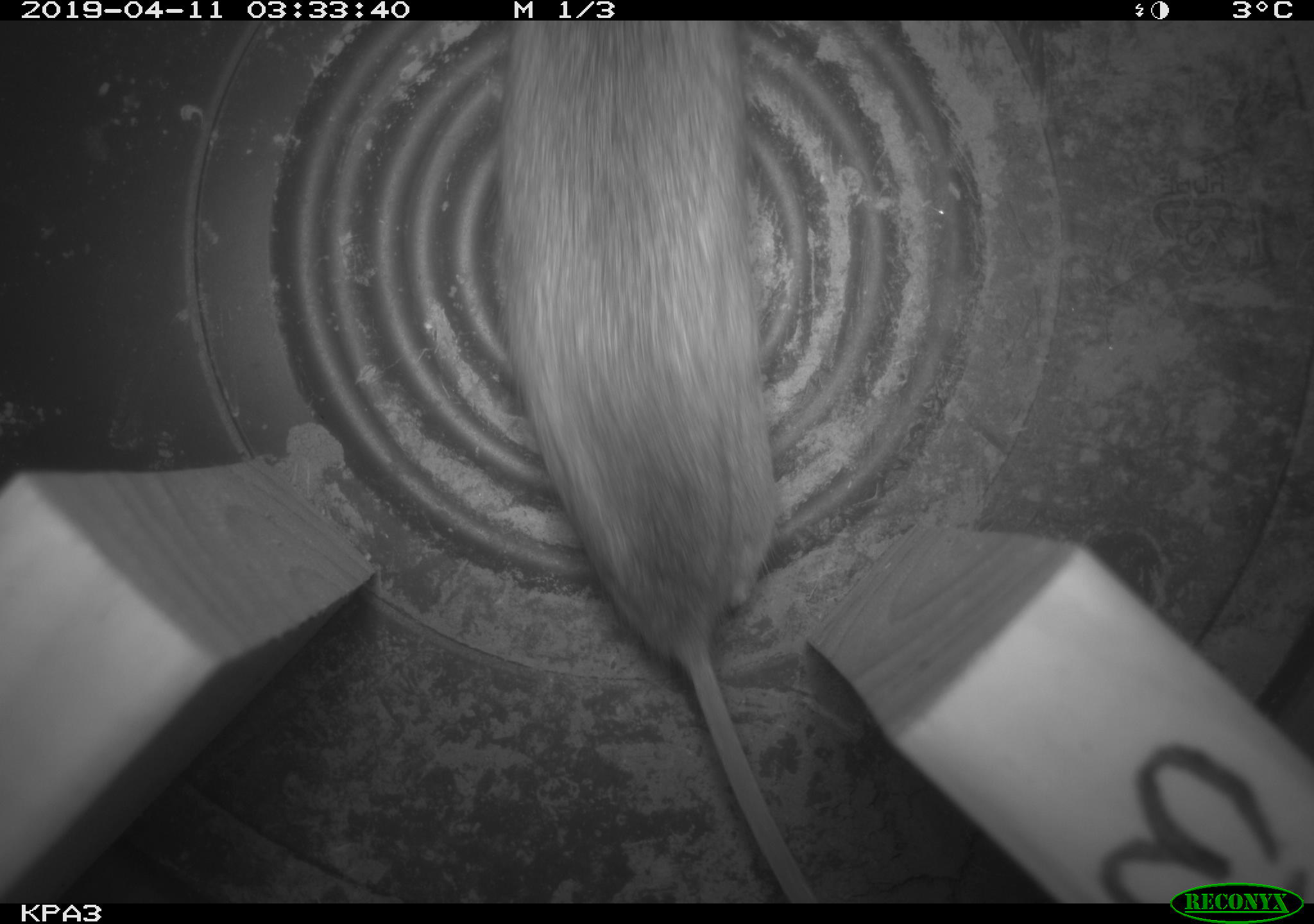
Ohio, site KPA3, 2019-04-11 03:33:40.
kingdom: Animalia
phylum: Chordata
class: Mammalia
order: Rodentia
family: Cricetidae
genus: Peromyscus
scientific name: Peromyscus leucopus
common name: white-footed mouse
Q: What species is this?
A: White-footed mouse (Peromyscus leucopus).